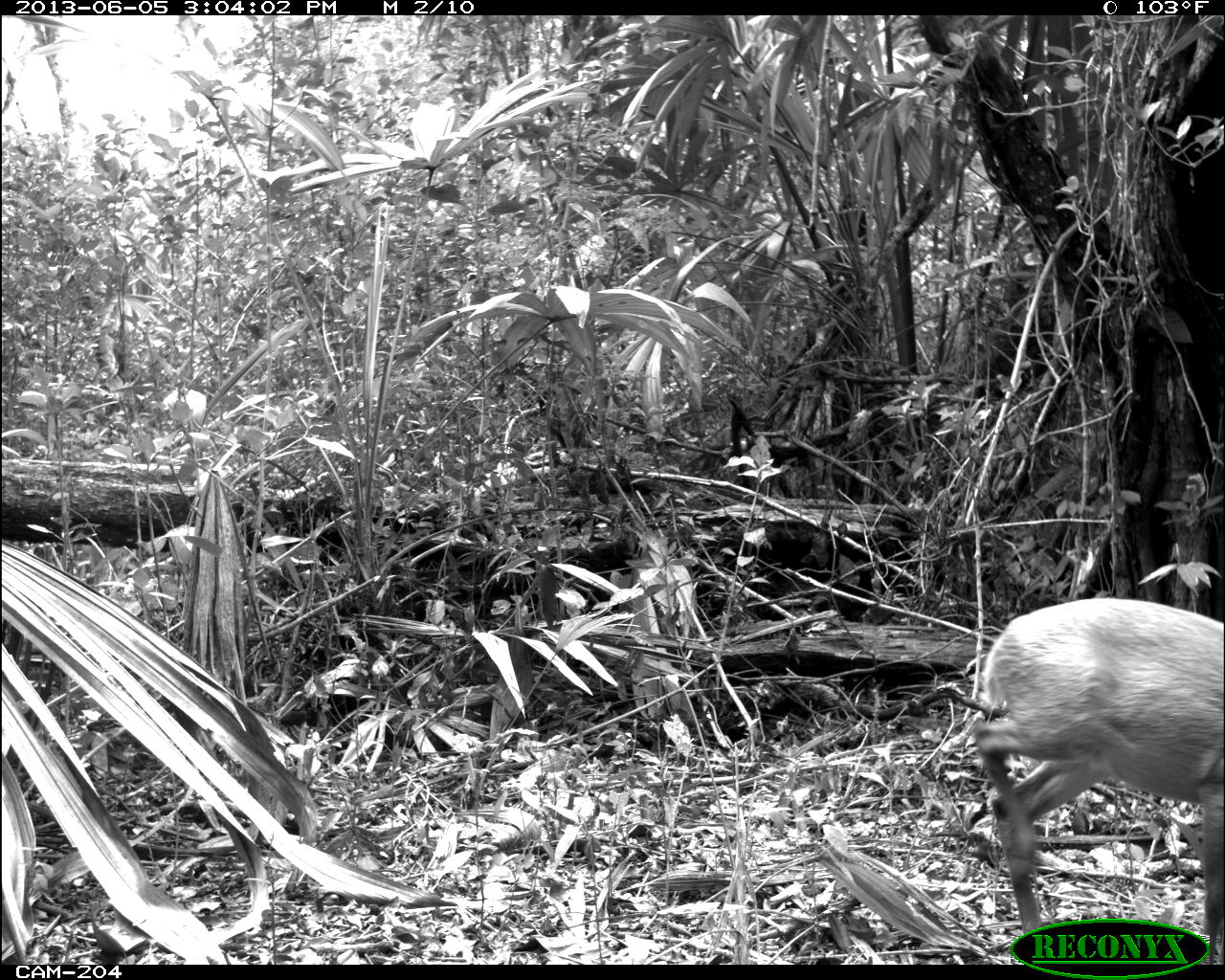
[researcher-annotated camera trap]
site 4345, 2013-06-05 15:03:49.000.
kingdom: Animalia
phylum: Chordata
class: Mammalia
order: Artiodactyla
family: Cervidae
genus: Odocoileus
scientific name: Odocoileus pandora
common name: yucatán brown brocket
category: mazama pandora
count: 1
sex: female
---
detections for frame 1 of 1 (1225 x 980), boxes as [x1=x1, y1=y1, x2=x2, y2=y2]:
mazama pandora: [x1=972, y1=597, x2=1225, y2=964]